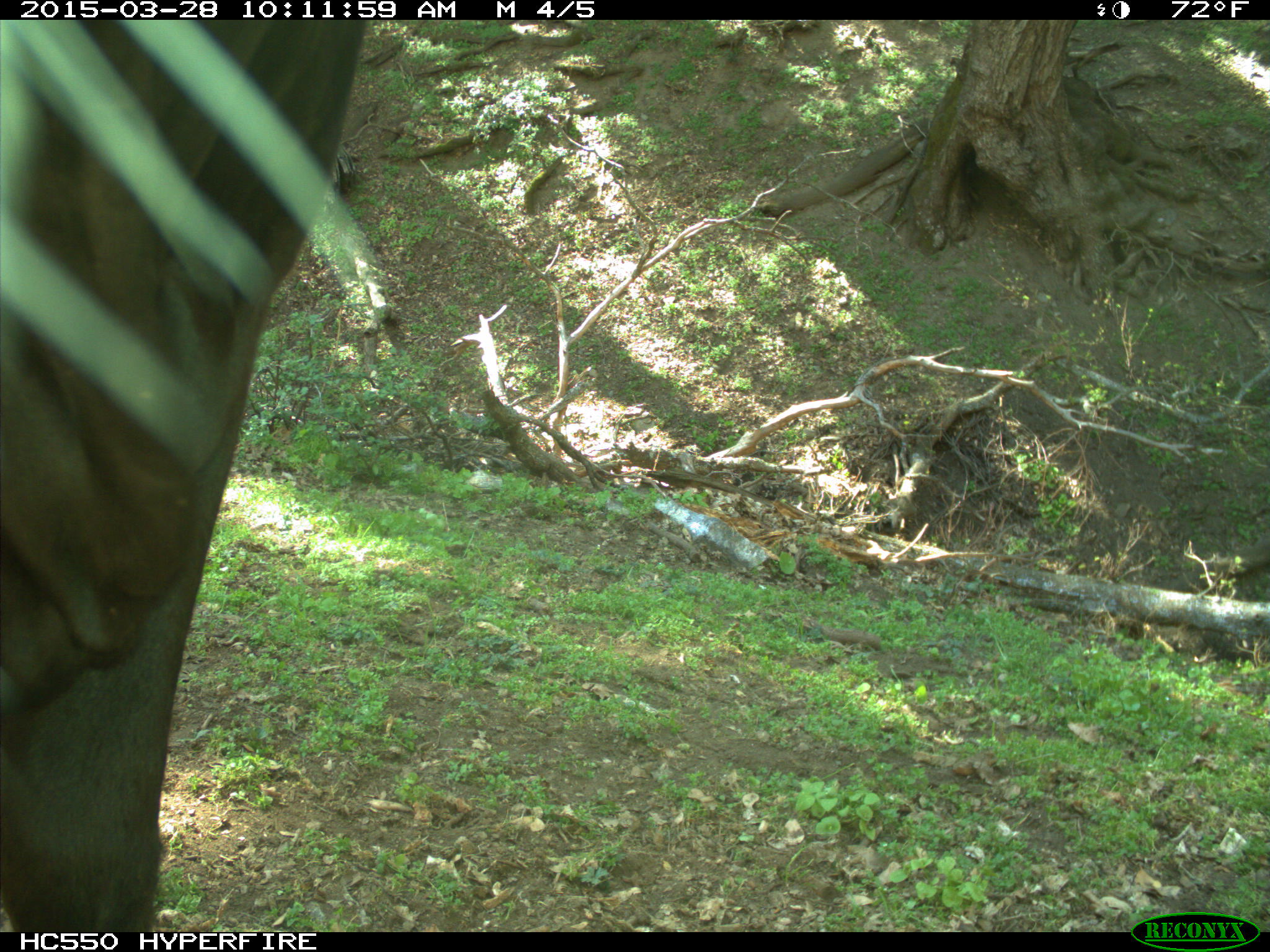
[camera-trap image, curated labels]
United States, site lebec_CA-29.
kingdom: Animalia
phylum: Chordata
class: Mammalia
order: Artiodactyla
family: Bovidae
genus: Bos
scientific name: Bos taurus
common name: domestic cow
Bos taurus (domestic cow).